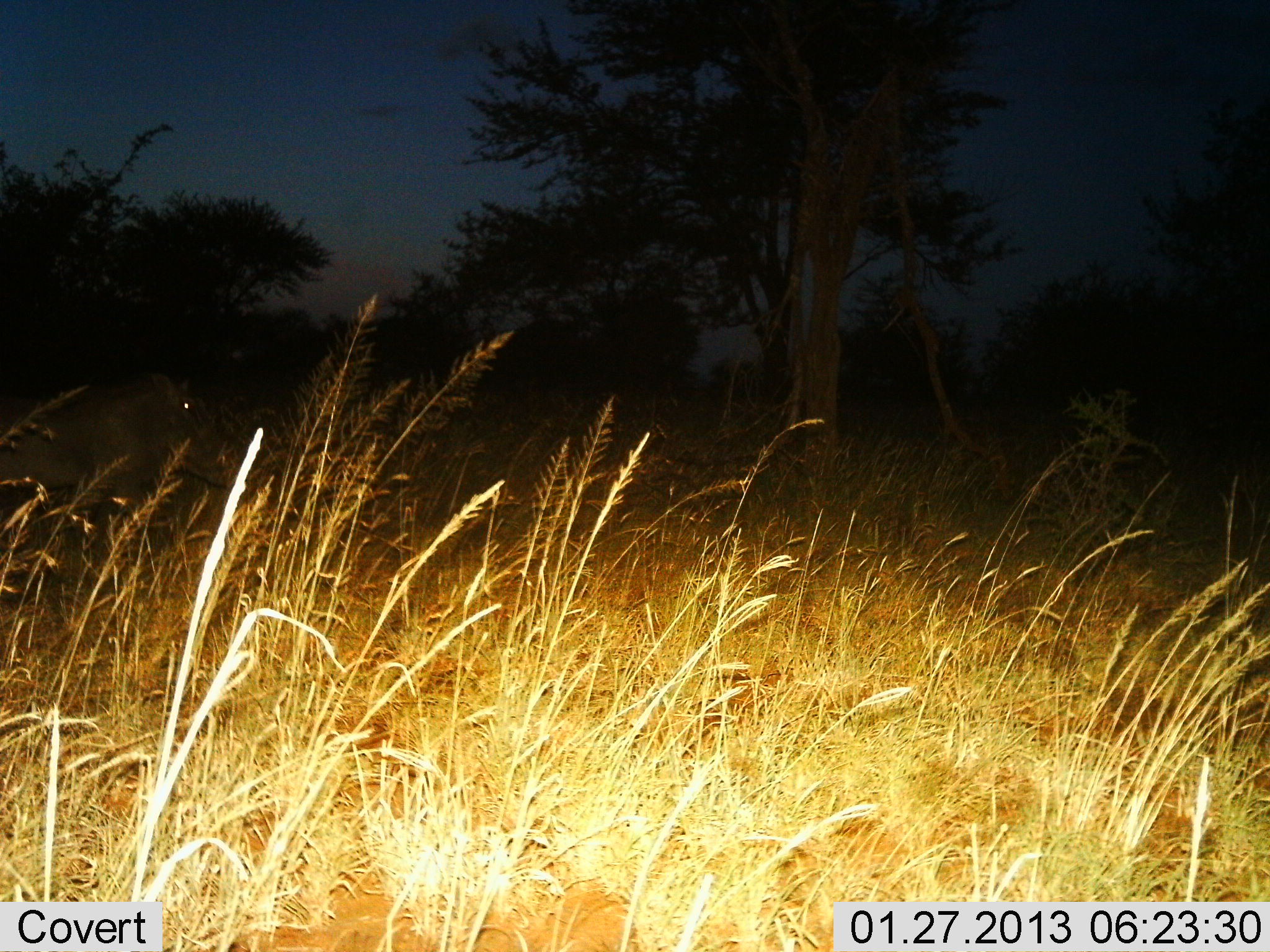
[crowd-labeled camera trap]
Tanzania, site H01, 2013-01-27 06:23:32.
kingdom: Animalia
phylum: Chordata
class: Mammalia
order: Artiodactyla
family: Suidae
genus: Phacochoerus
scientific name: Phacochoerus africanus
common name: warthog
Warthog (Phacochoerus africanus), count 1. Behavior (volunteer vote fractions): standing 88%, resting 0%, moving 12%, interacting 0%. Young present (vote fraction): 0%. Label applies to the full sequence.